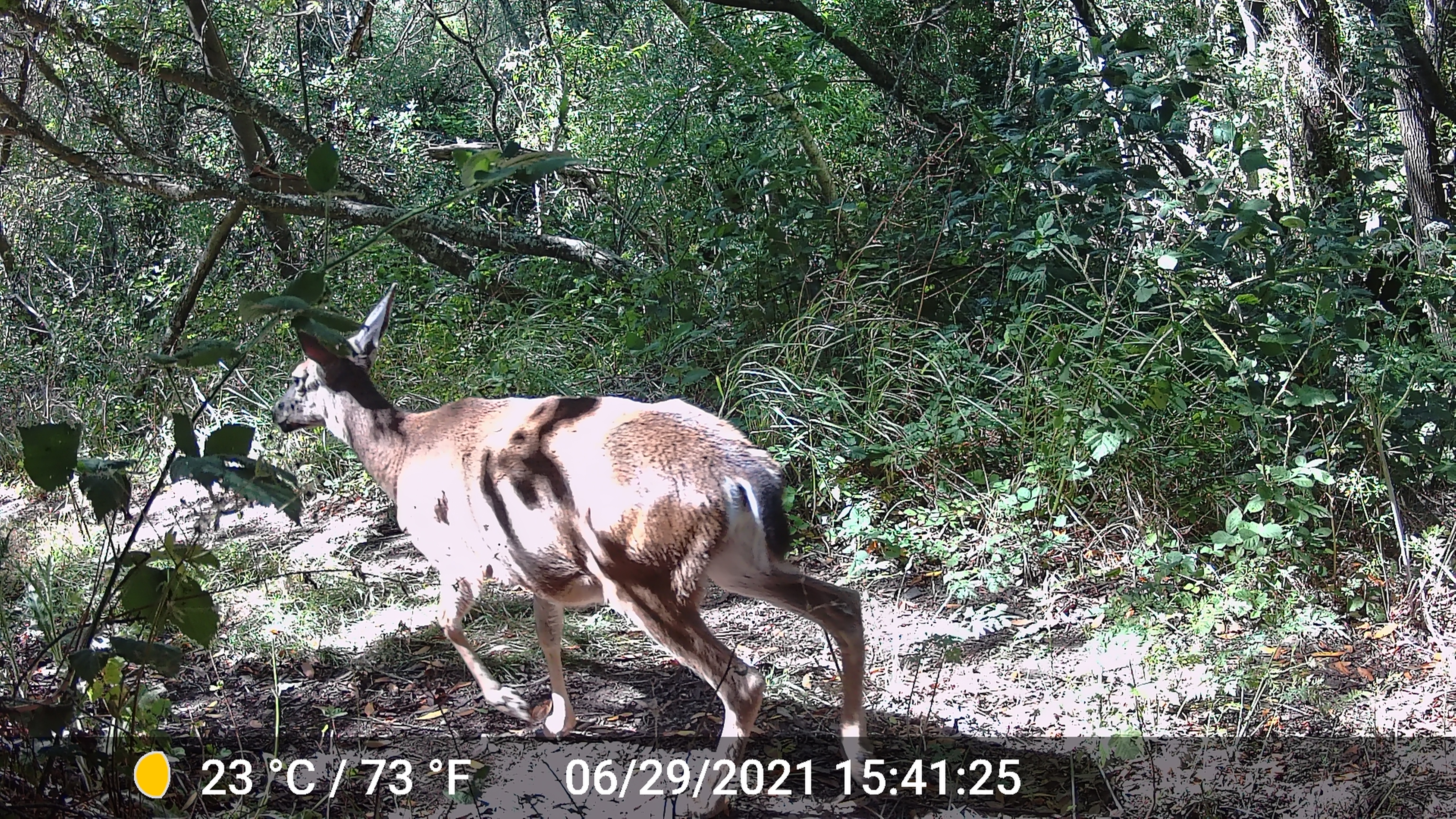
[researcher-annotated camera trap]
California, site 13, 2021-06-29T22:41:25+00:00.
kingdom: Animalia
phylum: Chordata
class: Mammalia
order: Artiodactyla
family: Cervidae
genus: Odocoileus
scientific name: Odocoileus hemionus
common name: mule deer